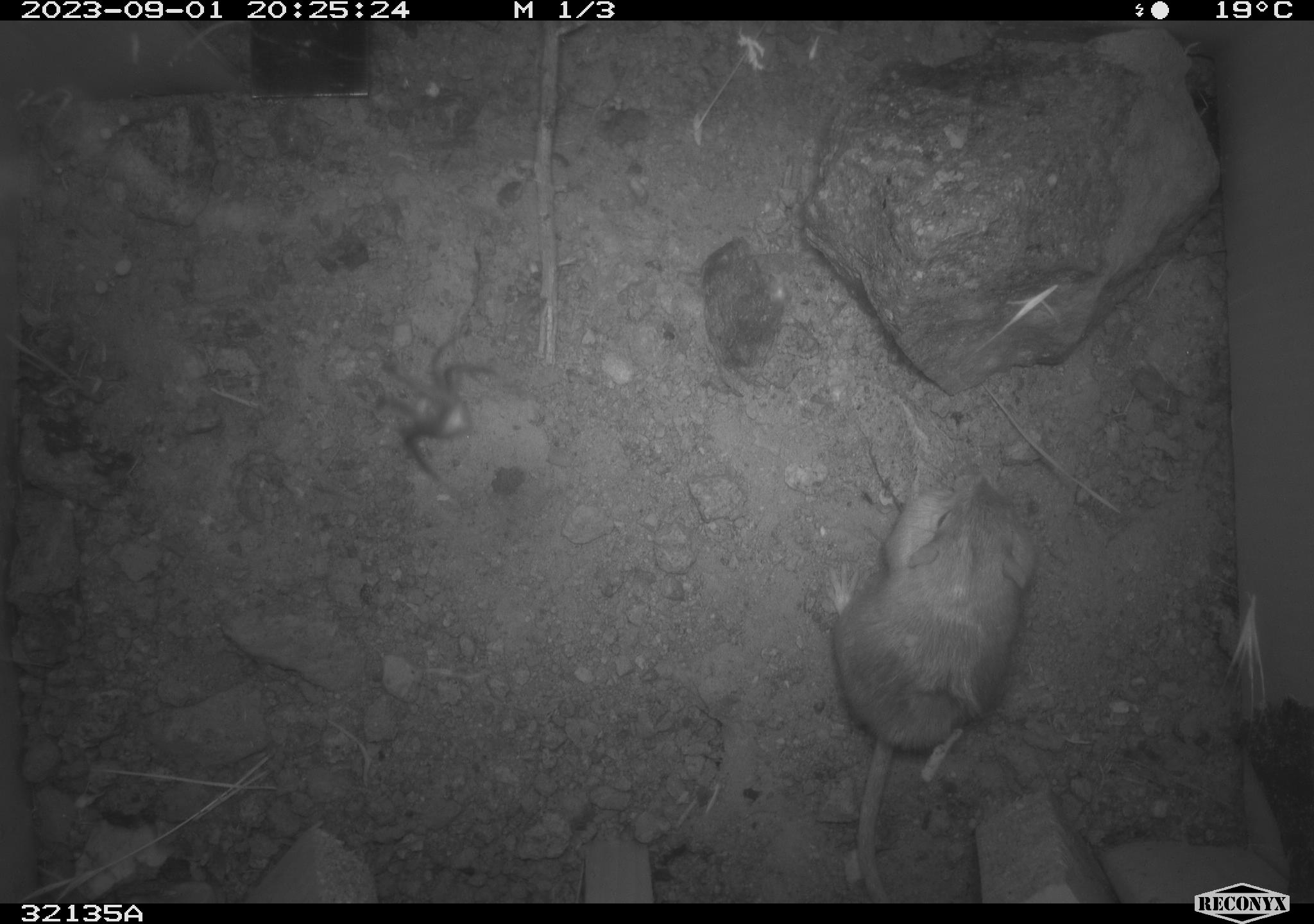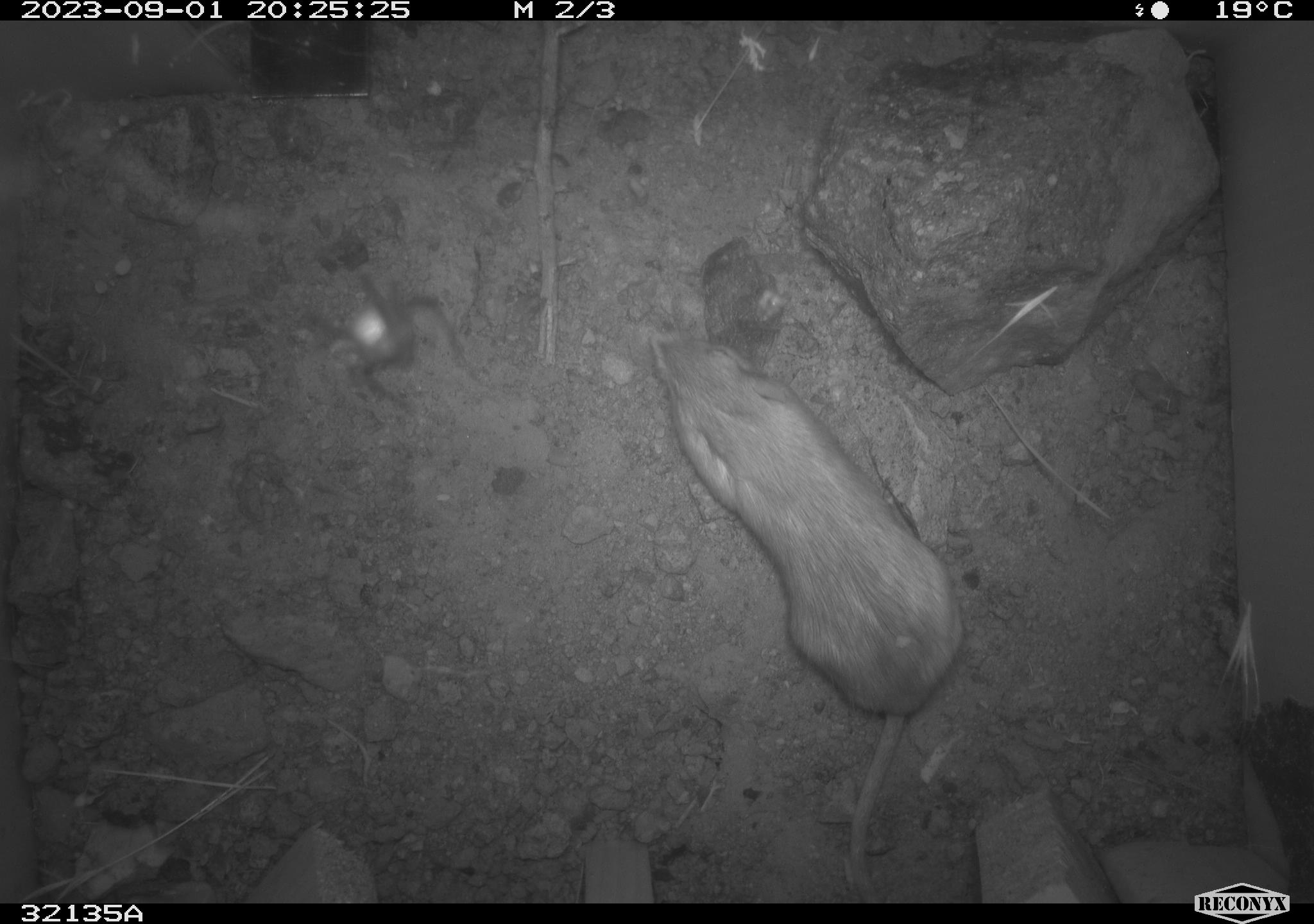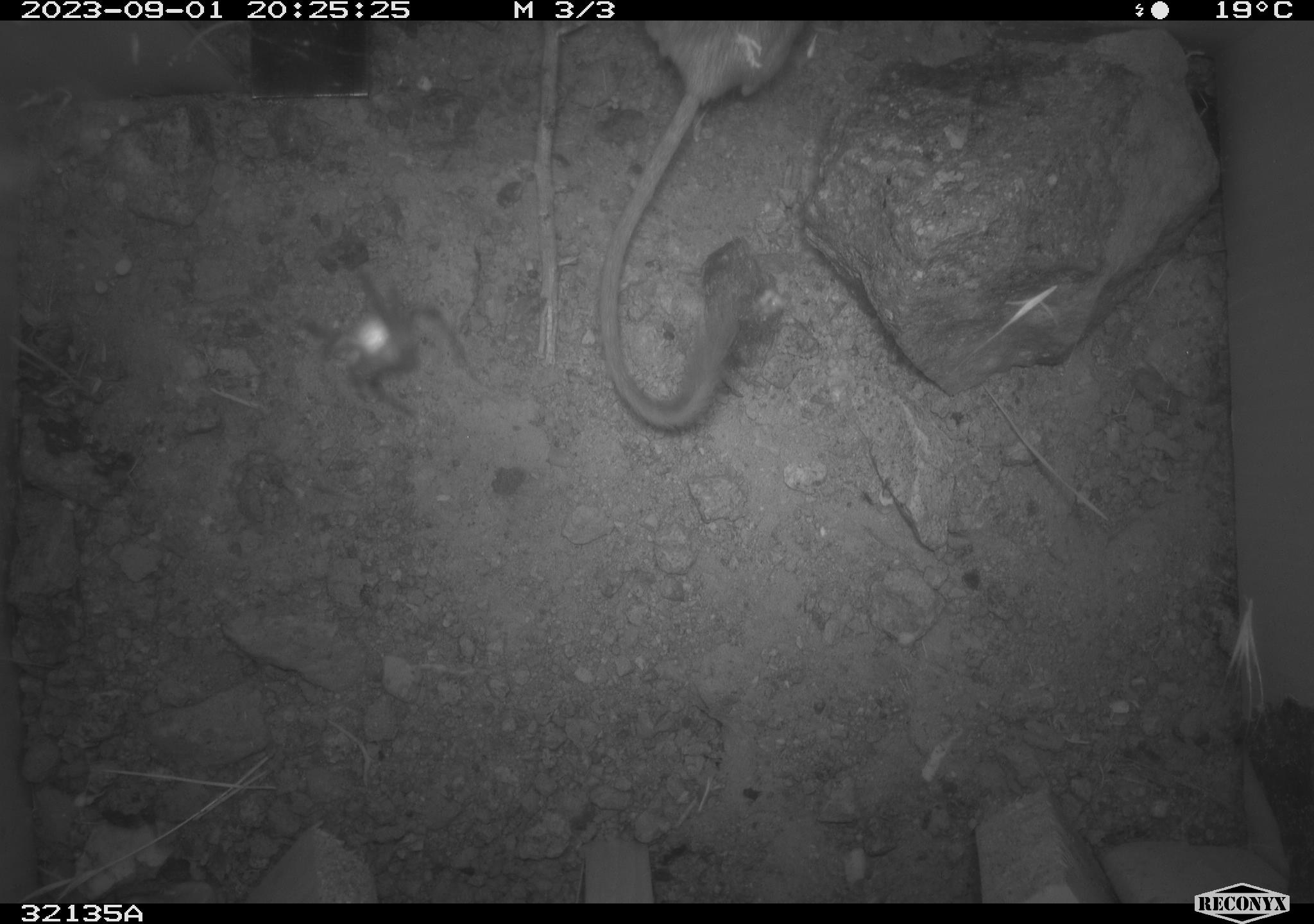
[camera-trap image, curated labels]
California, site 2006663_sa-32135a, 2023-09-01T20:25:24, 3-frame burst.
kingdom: Animalia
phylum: Chordata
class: Mammalia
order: Rodentia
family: Heteromyidae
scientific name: Heteromyidae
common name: kangaroo rats and pocket mice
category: heteromyidae family